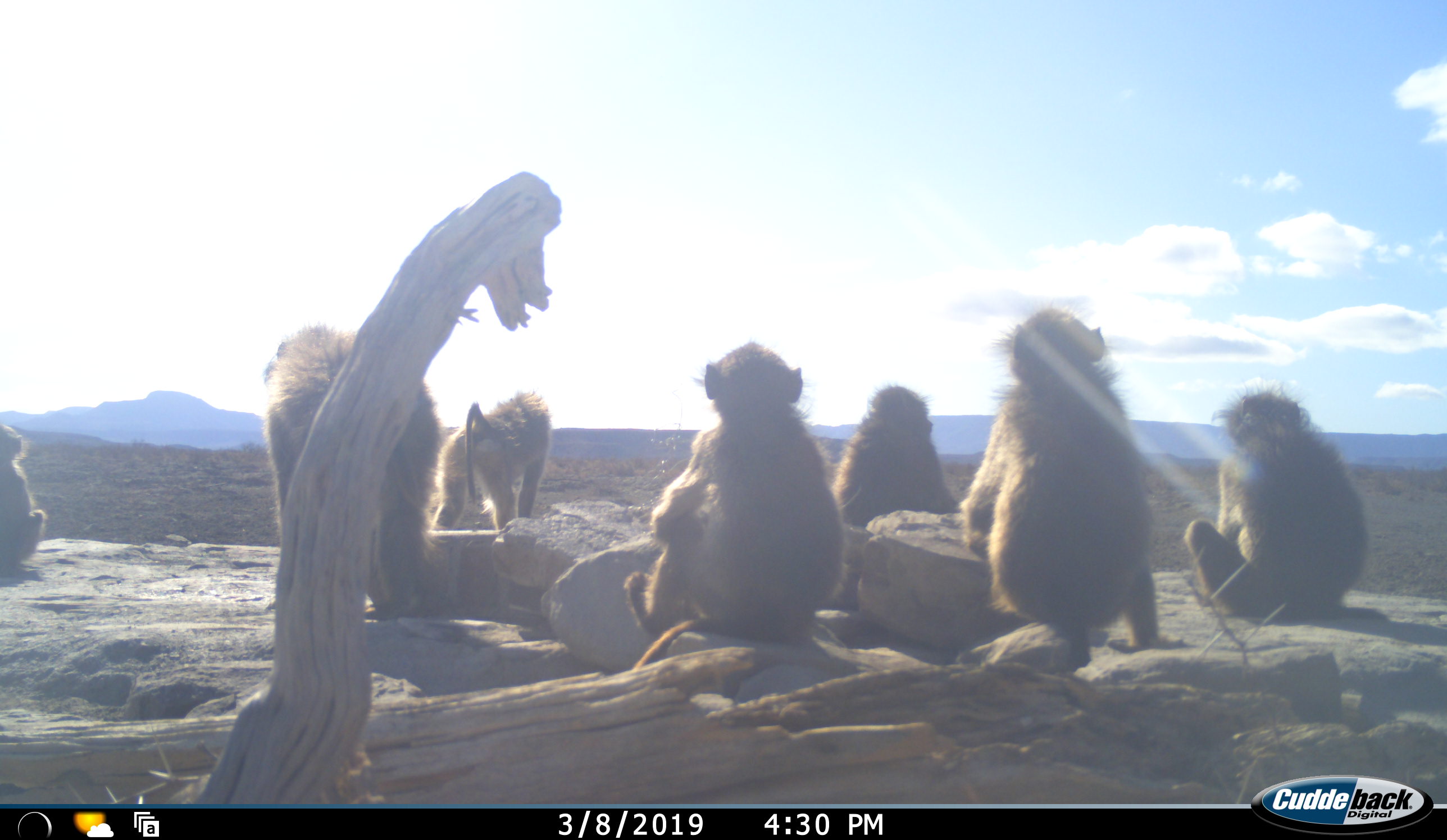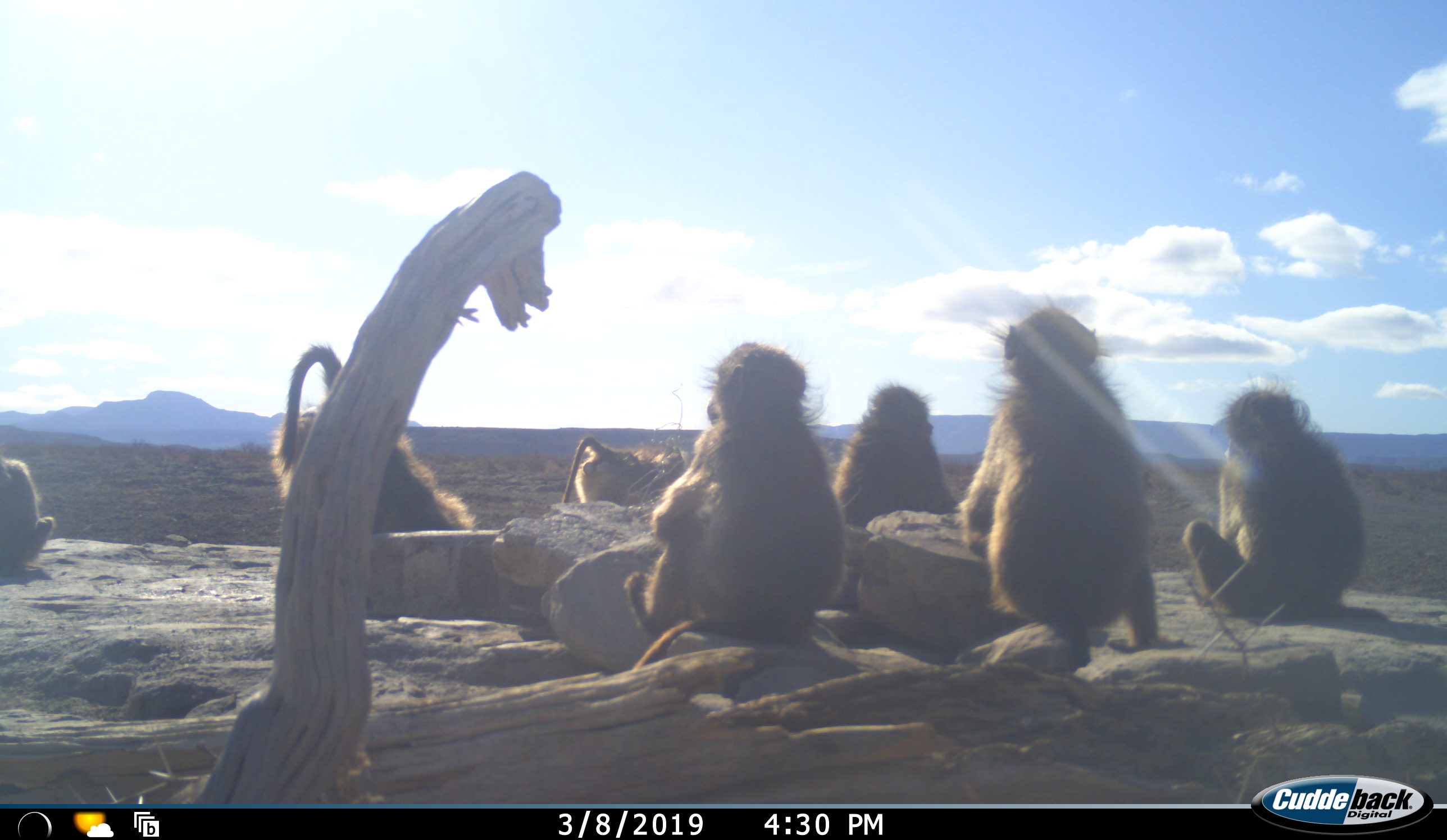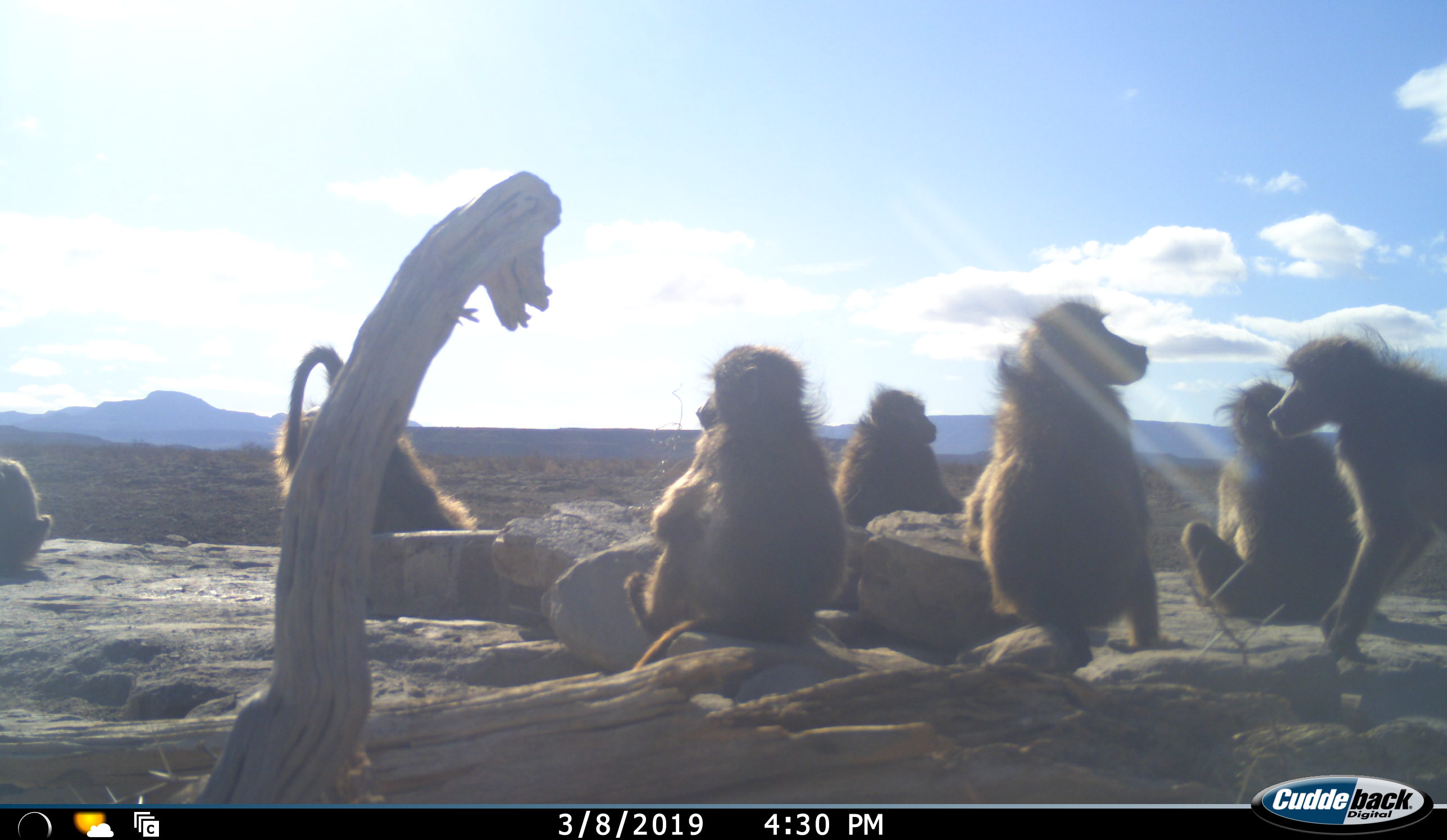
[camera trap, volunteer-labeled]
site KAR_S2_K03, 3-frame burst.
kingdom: Animalia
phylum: Chordata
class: Mammalia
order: Primates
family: Cercopithecidae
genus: Papio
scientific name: Papio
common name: baboon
Baboon (Papio), count 8. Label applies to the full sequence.